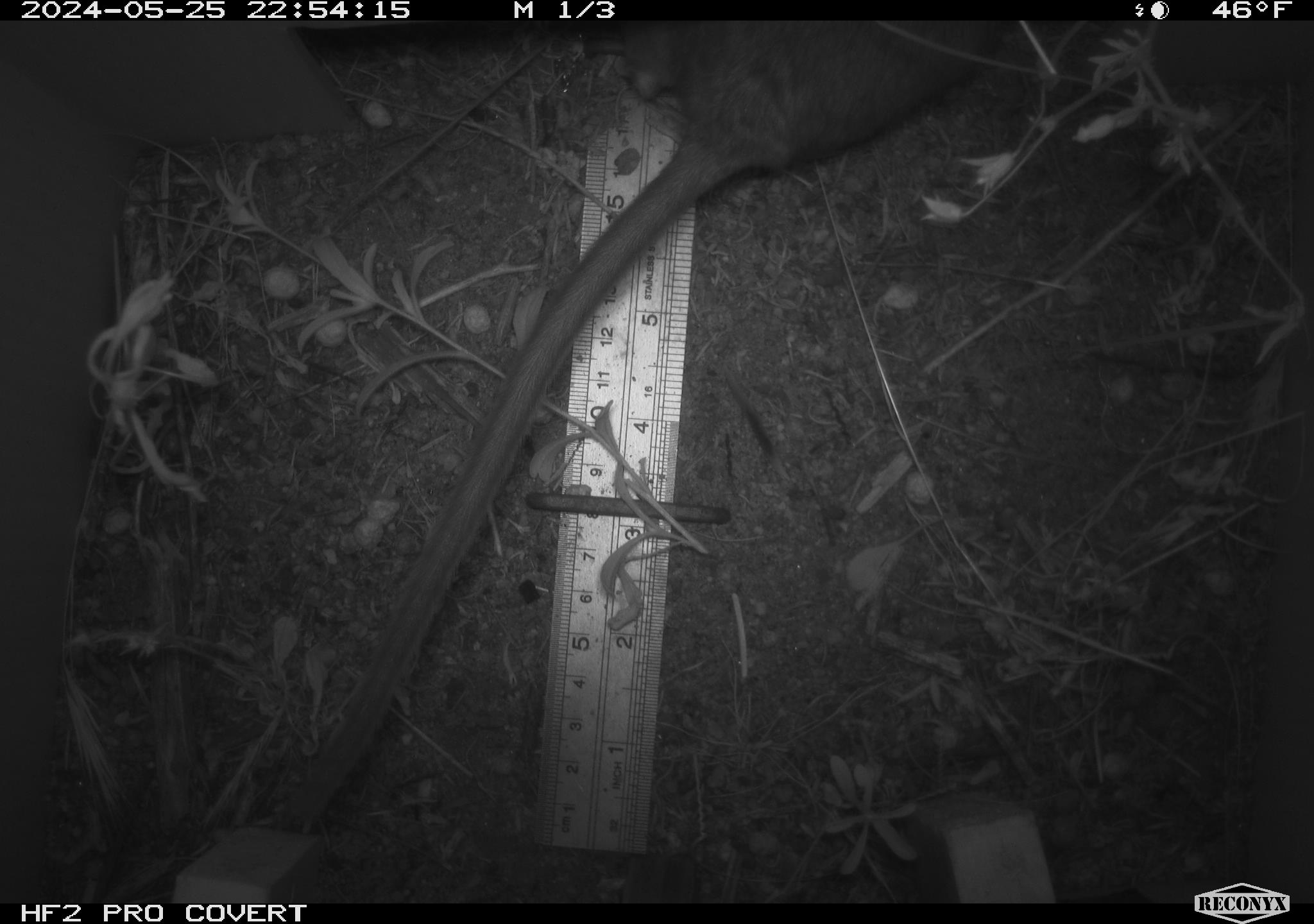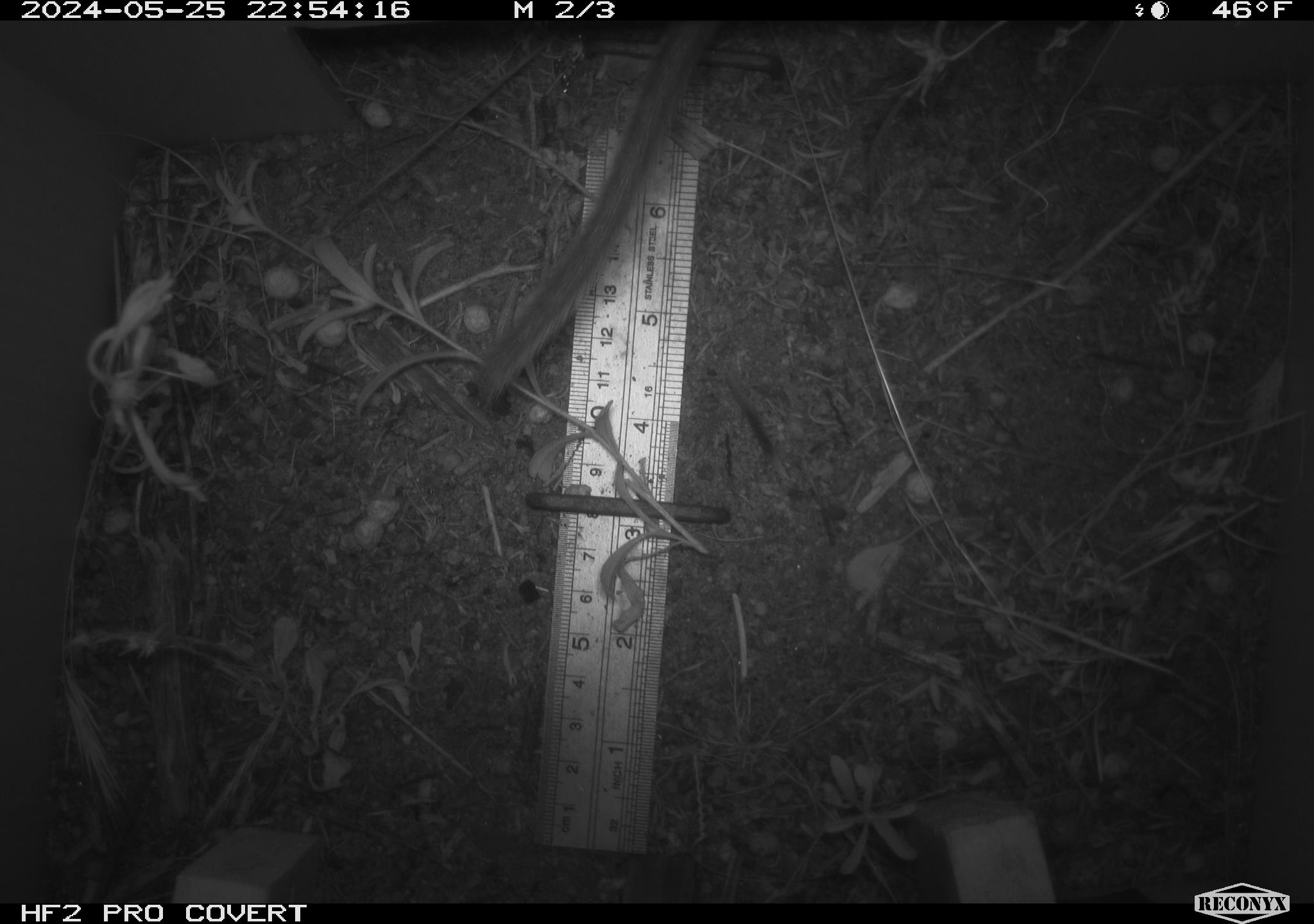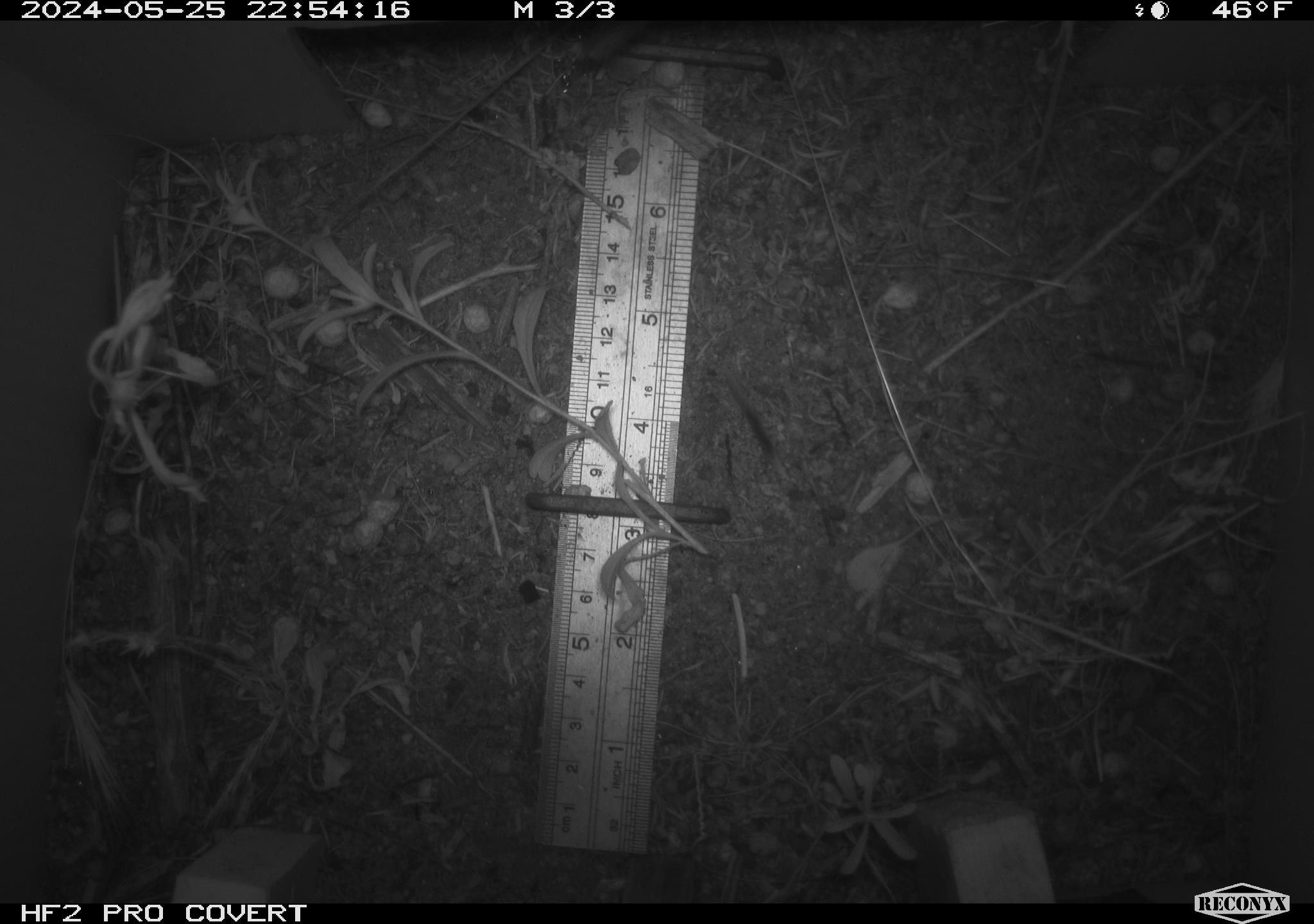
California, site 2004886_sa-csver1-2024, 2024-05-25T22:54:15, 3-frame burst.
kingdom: Animalia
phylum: Chordata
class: Mammalia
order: Rodentia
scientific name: Rodentia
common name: rodent